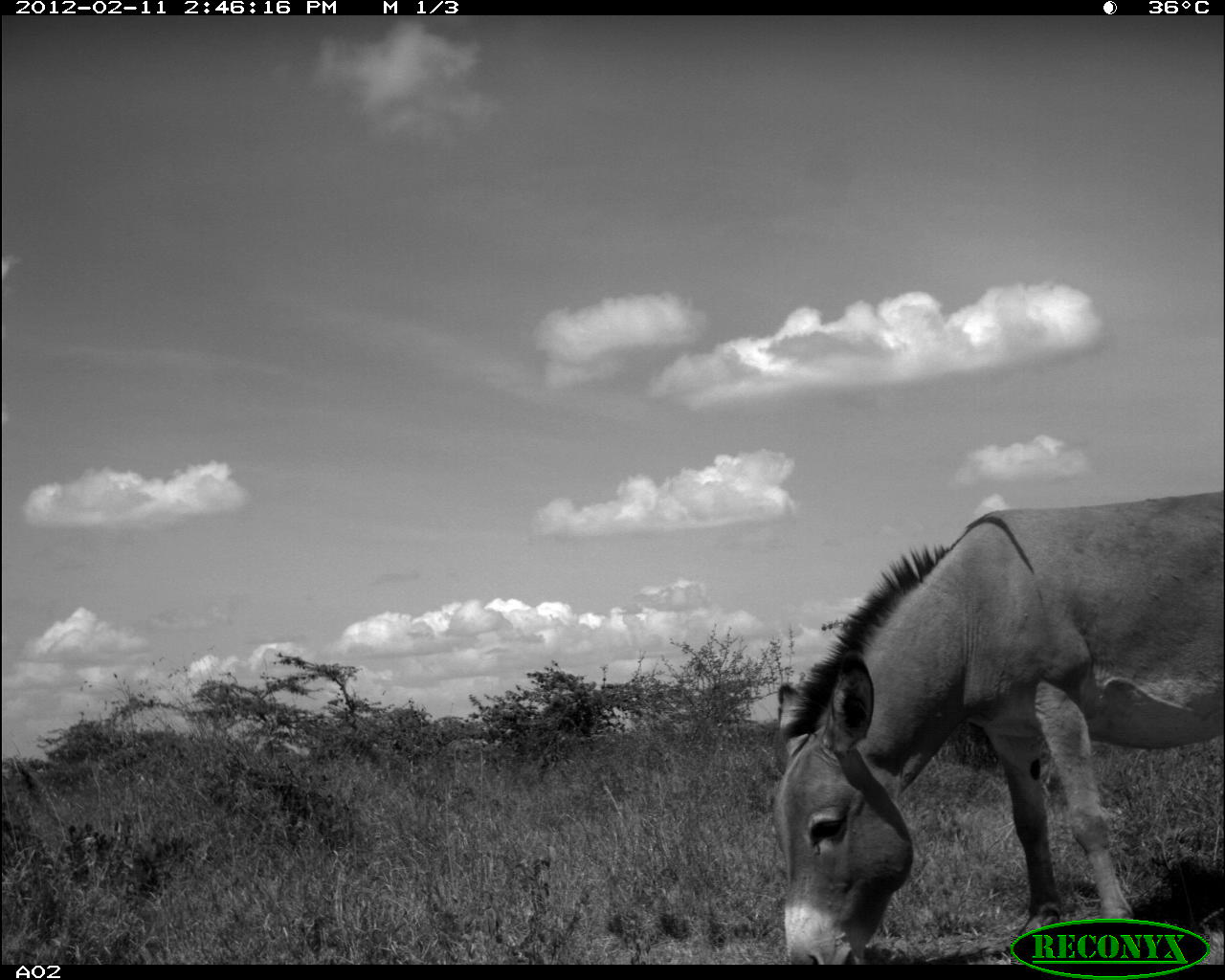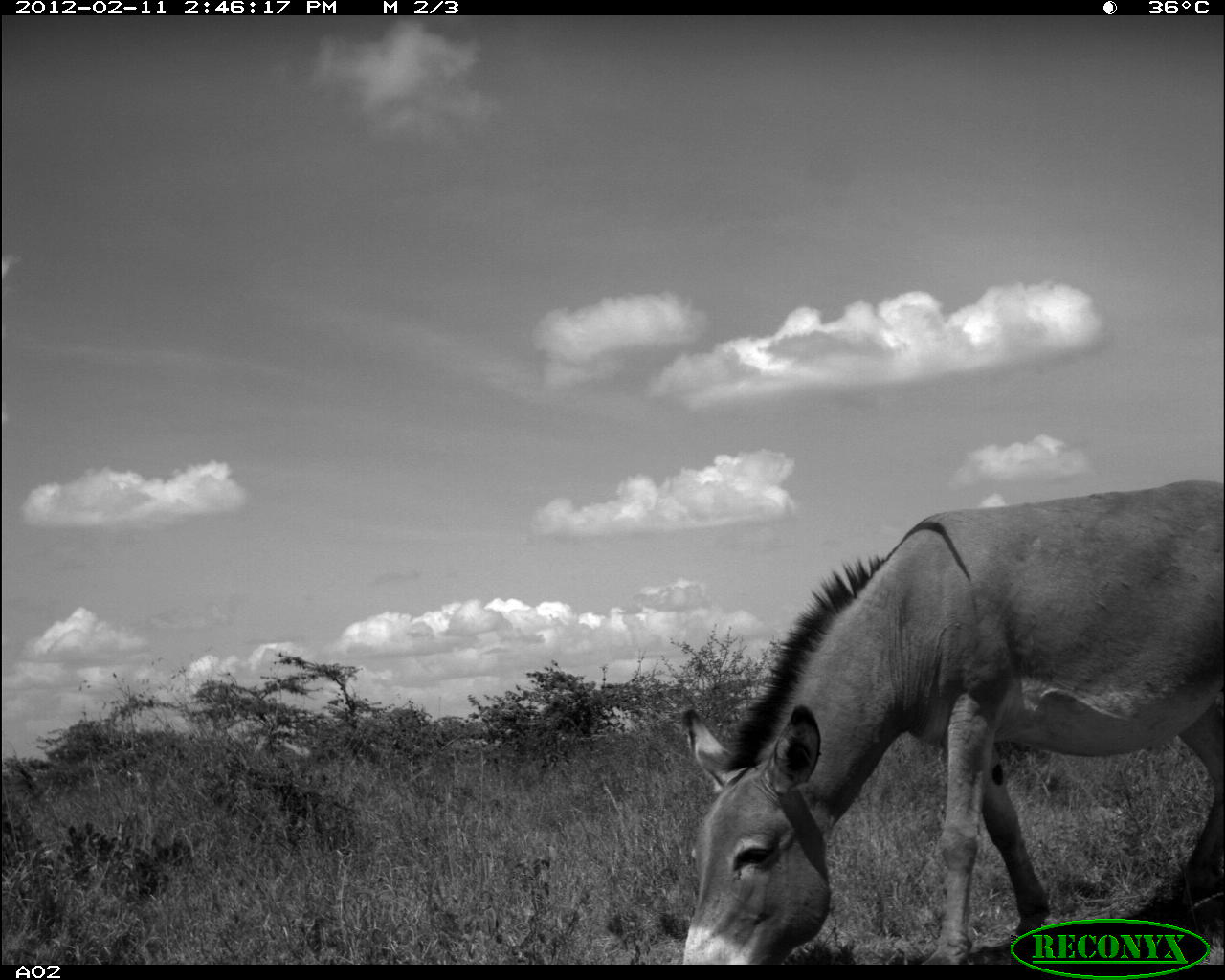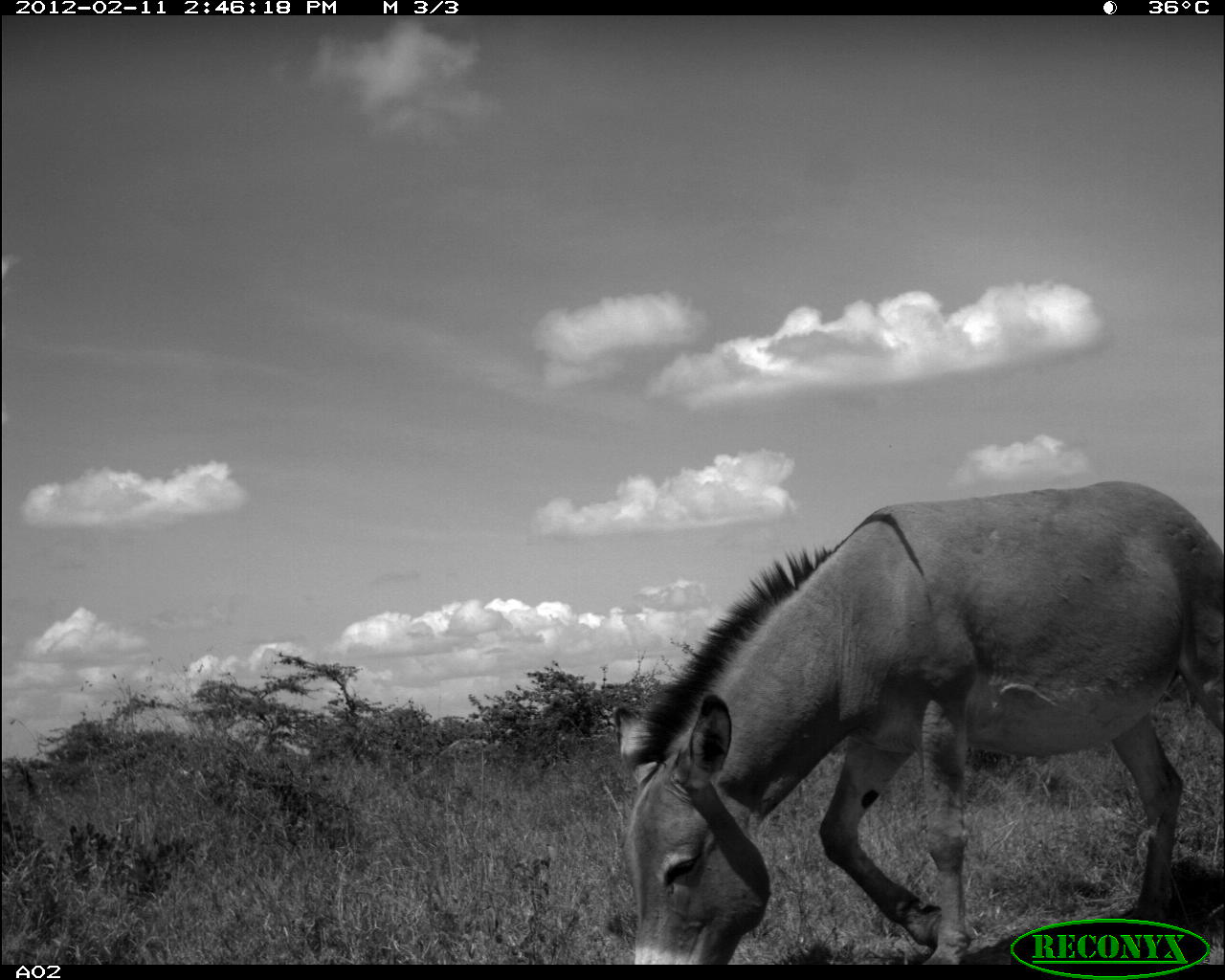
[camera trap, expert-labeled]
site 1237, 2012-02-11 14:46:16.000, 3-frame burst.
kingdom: Animalia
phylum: Chordata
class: Mammalia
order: Perissodactyla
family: Equidae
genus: Equus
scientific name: Equus africanus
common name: african wild ass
Equus africanus (african wild ass), count 1.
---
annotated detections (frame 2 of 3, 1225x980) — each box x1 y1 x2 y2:
equus africanus: 675 475 1225 963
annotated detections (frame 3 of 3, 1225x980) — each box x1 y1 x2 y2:
equus africanus: 610 475 1225 961